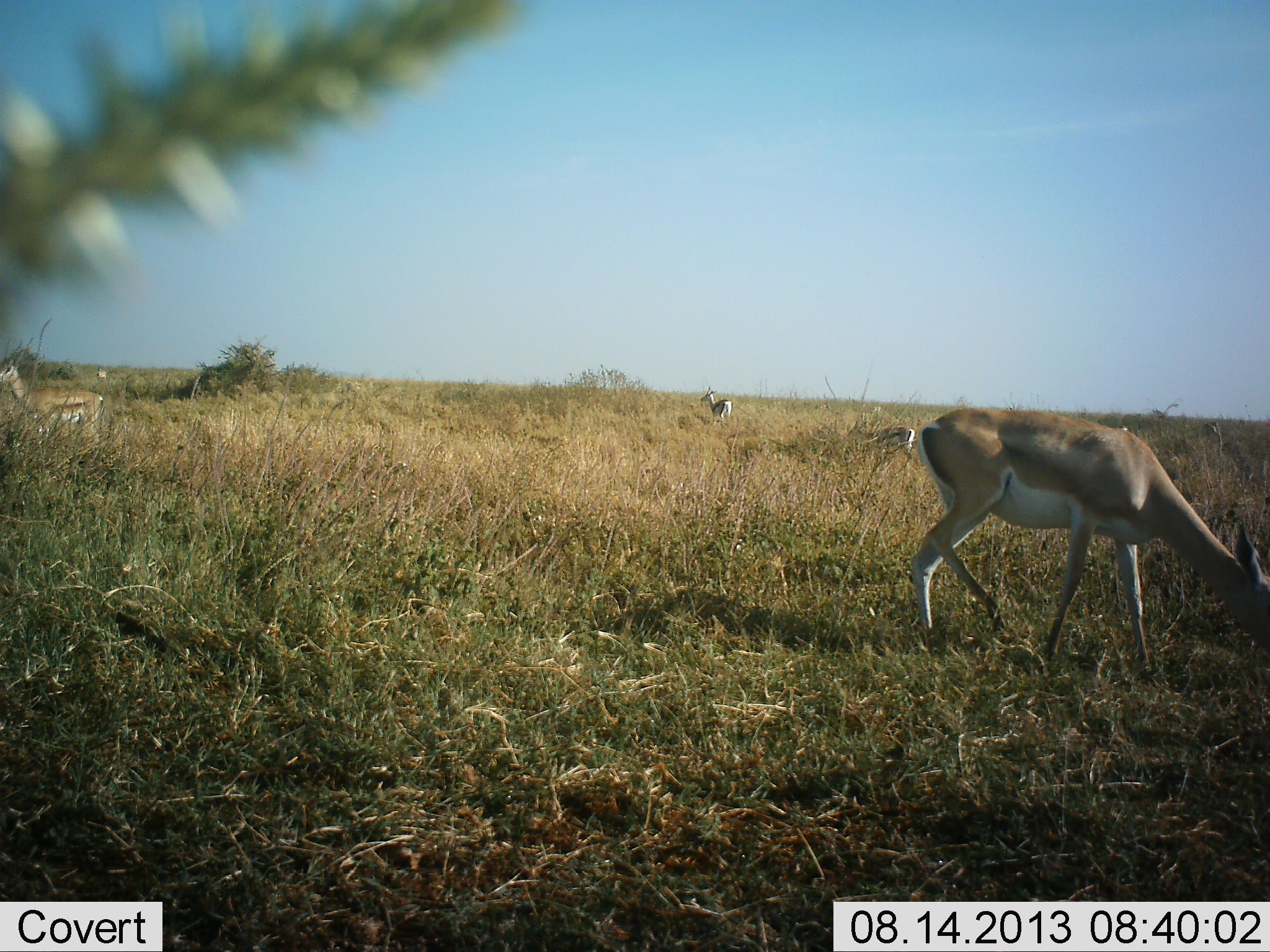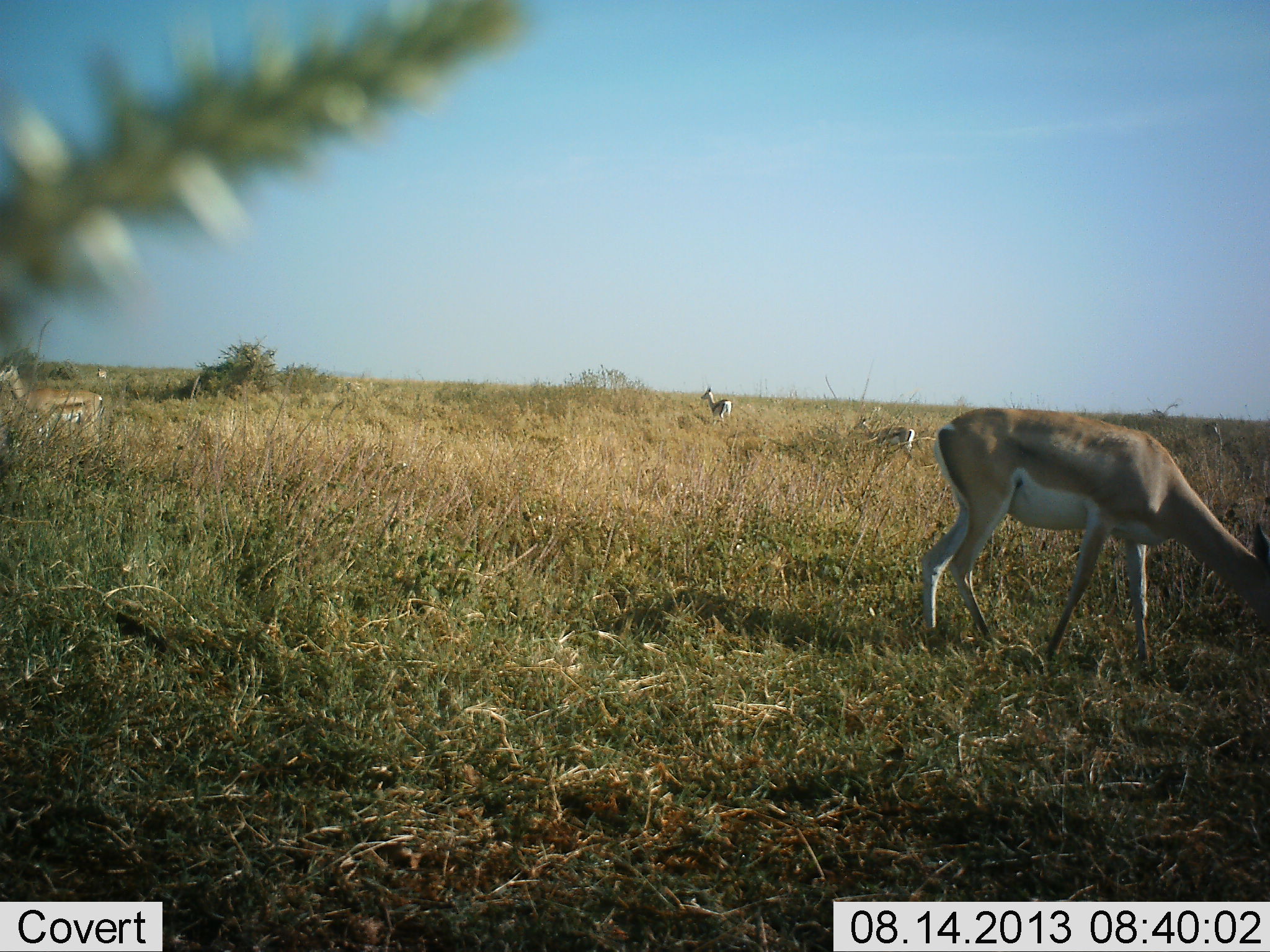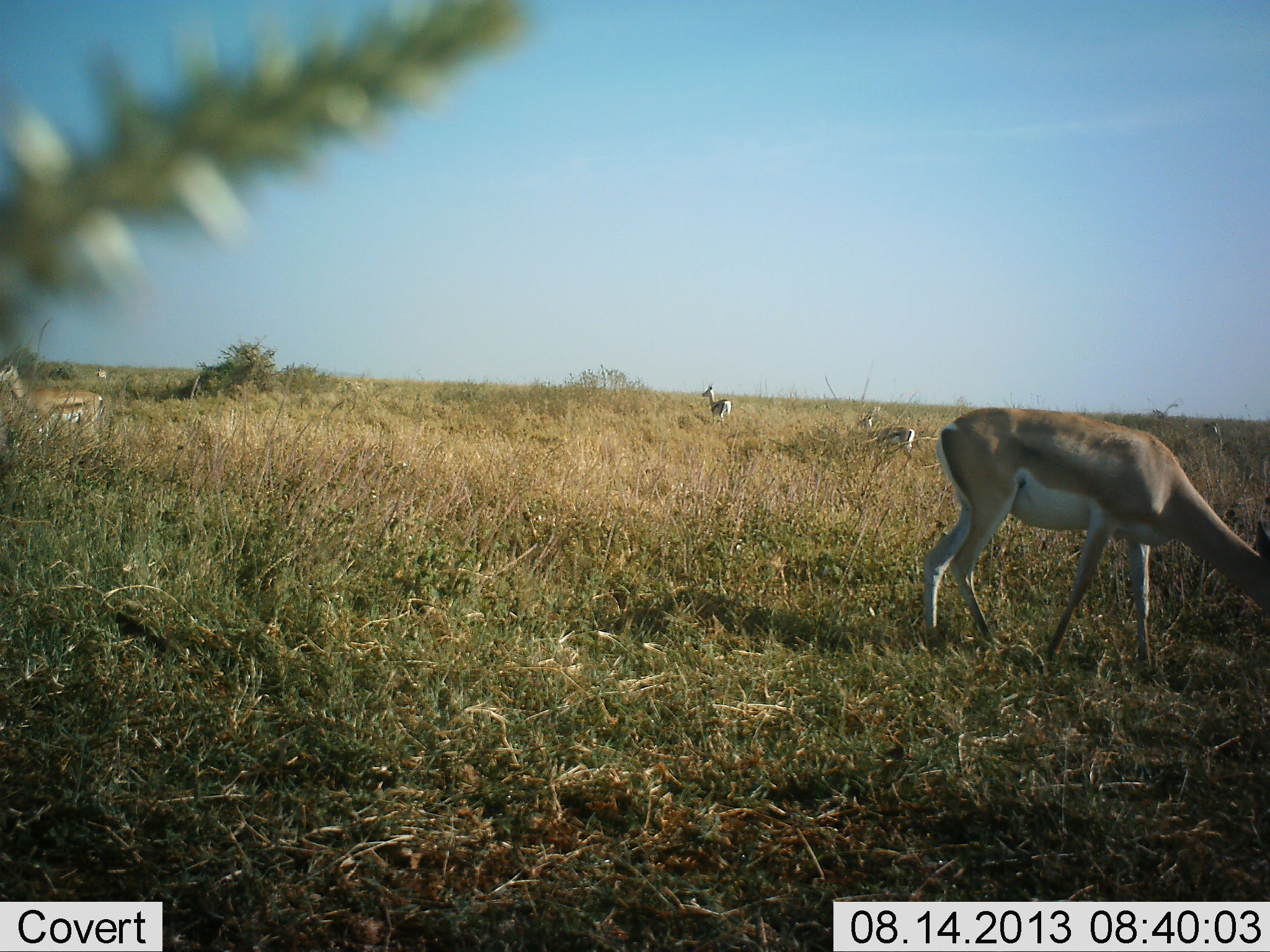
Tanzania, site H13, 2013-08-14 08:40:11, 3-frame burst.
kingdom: Animalia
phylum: Chordata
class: Mammalia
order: Artiodactyla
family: Bovidae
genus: Nanger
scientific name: Nanger granti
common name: grant's gazelle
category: gazellegrants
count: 4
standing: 72%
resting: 0%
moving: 11%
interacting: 0%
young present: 6%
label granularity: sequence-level